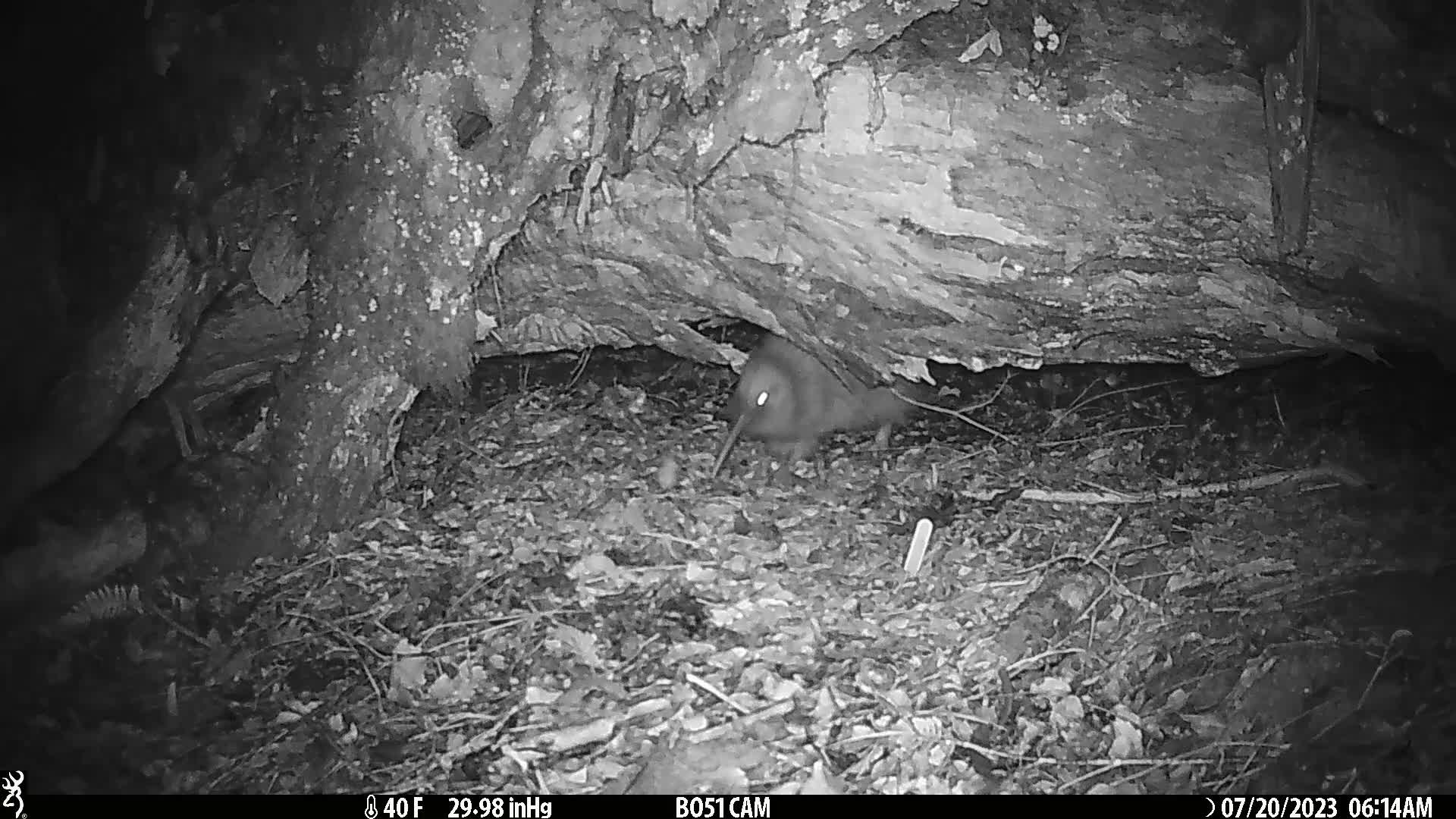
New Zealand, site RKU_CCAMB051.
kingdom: Animalia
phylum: Chordata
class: Aves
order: Apterygiformes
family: Apterygidae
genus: Apteryx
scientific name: Apteryx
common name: kiwi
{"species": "kiwi (Apteryx)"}